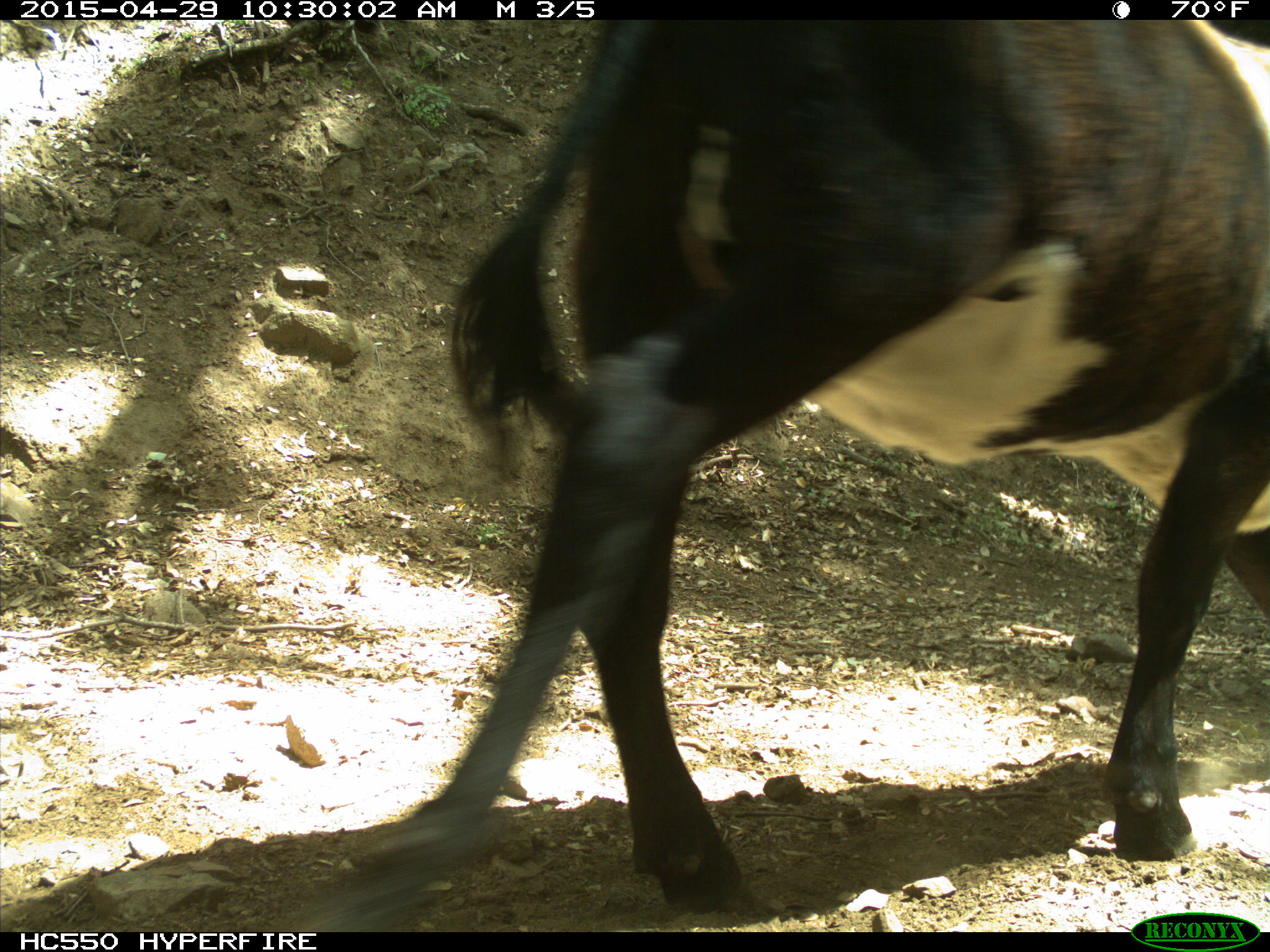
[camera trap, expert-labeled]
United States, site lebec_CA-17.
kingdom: Animalia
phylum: Chordata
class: Mammalia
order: Artiodactyla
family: Bovidae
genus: Bos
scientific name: Bos taurus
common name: domestic cow